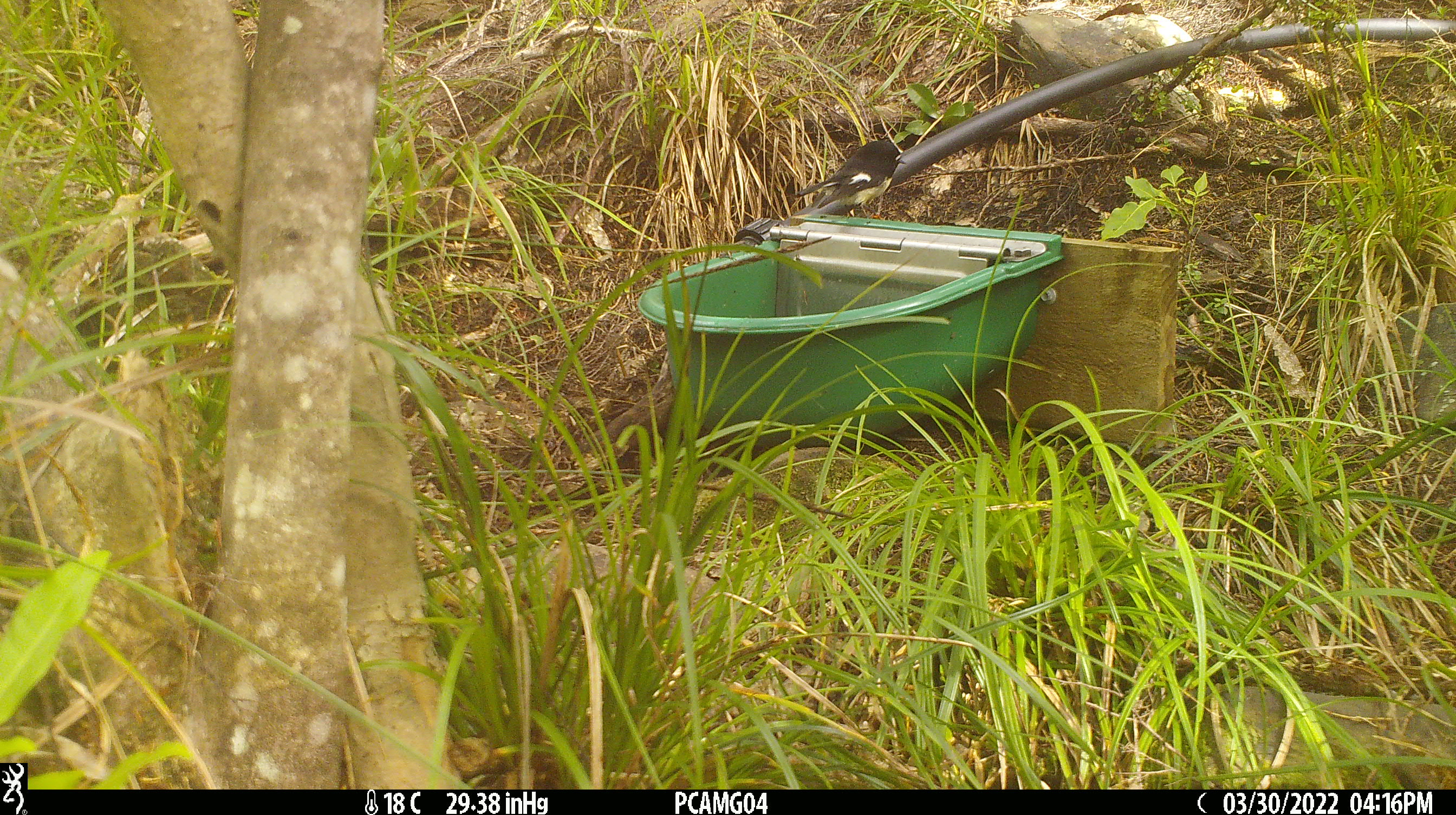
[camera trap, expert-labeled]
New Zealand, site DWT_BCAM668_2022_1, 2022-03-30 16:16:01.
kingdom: Animalia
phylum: Chordata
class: Aves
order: Passeriformes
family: Petroicidae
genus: Petroica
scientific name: Petroica macrocephala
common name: tomtit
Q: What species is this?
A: Tomtit (Petroica macrocephala).